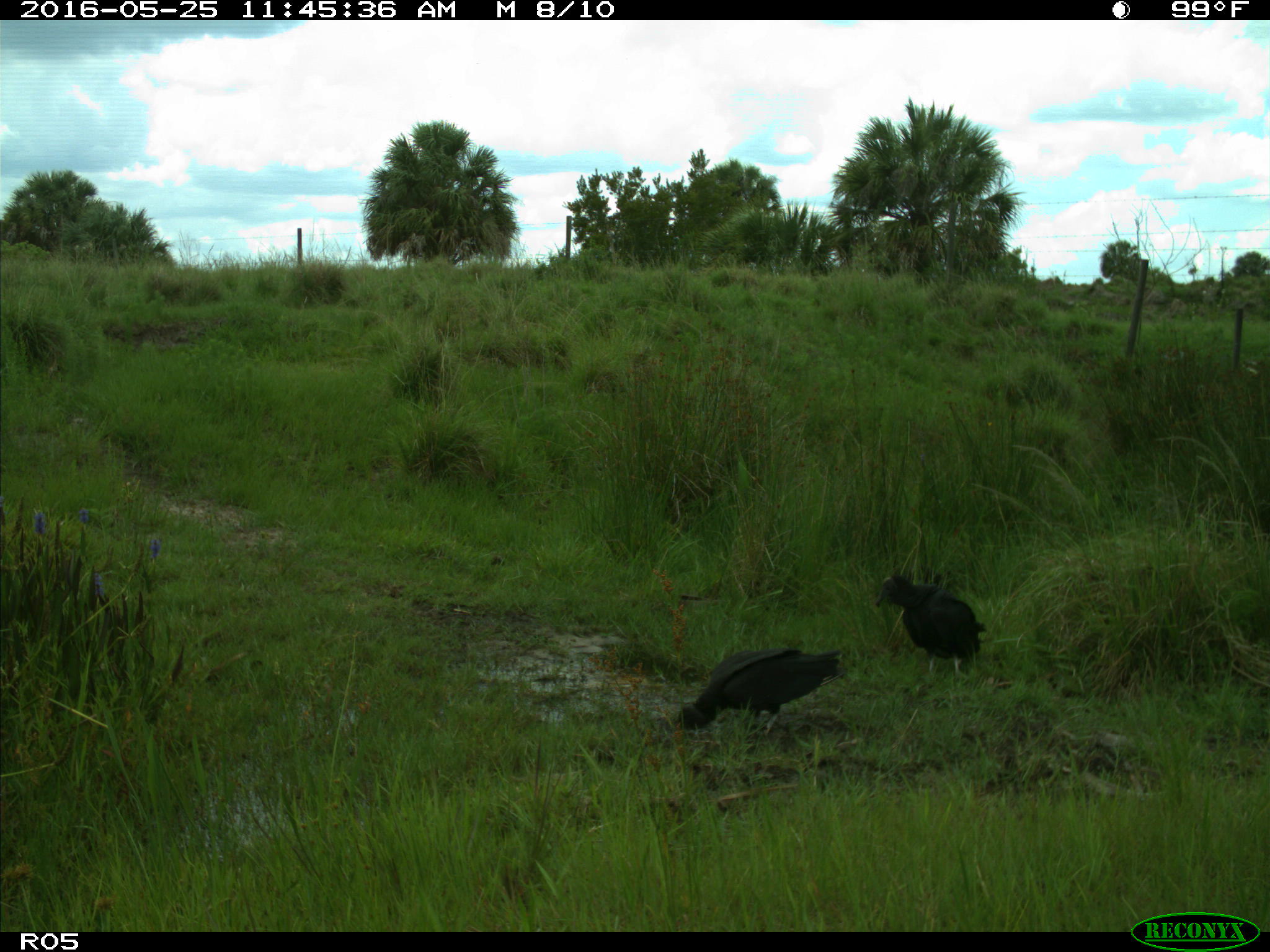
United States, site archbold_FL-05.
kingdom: Animalia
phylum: Chordata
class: Aves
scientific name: Aves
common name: birds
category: unidentified bird